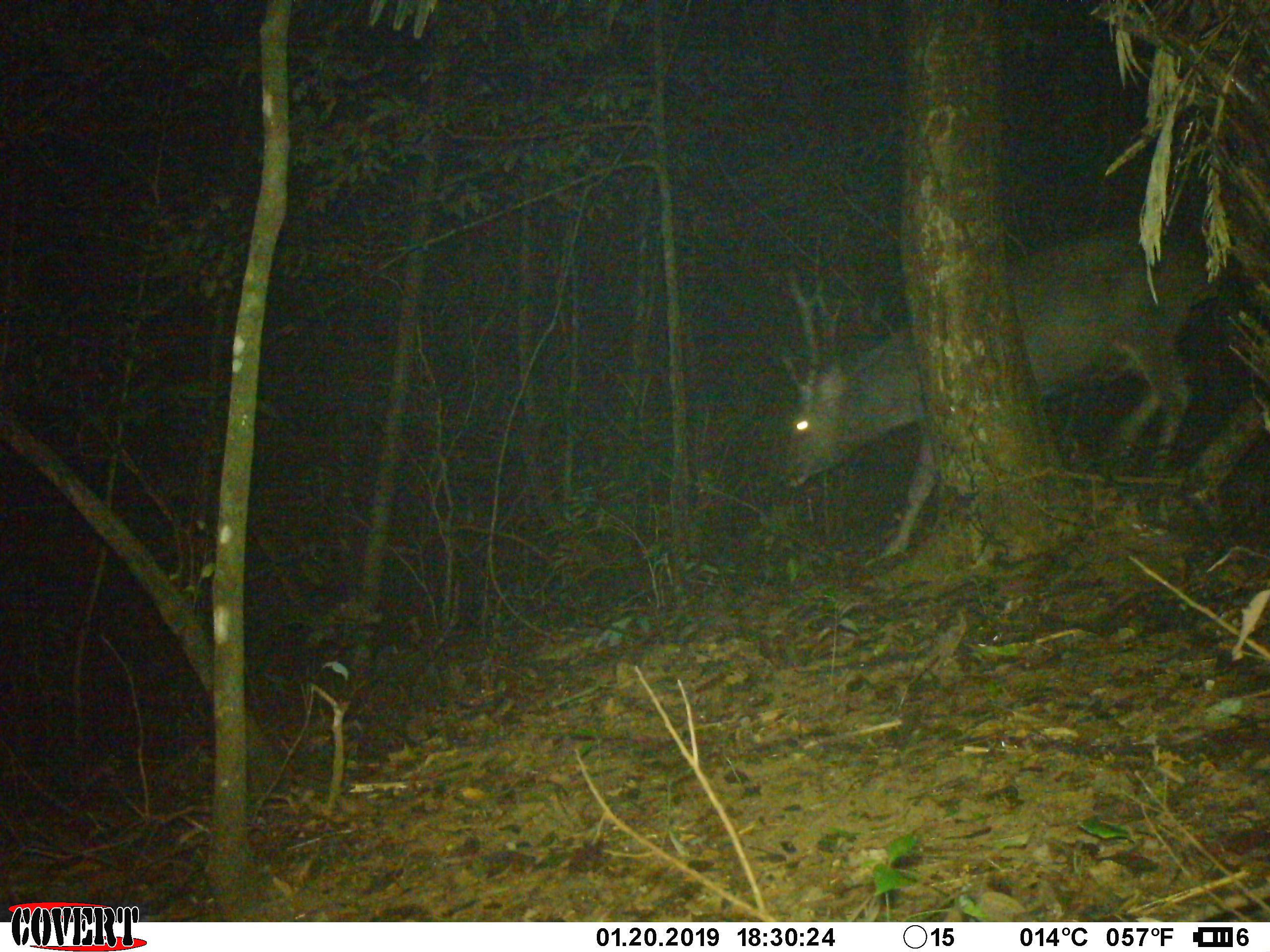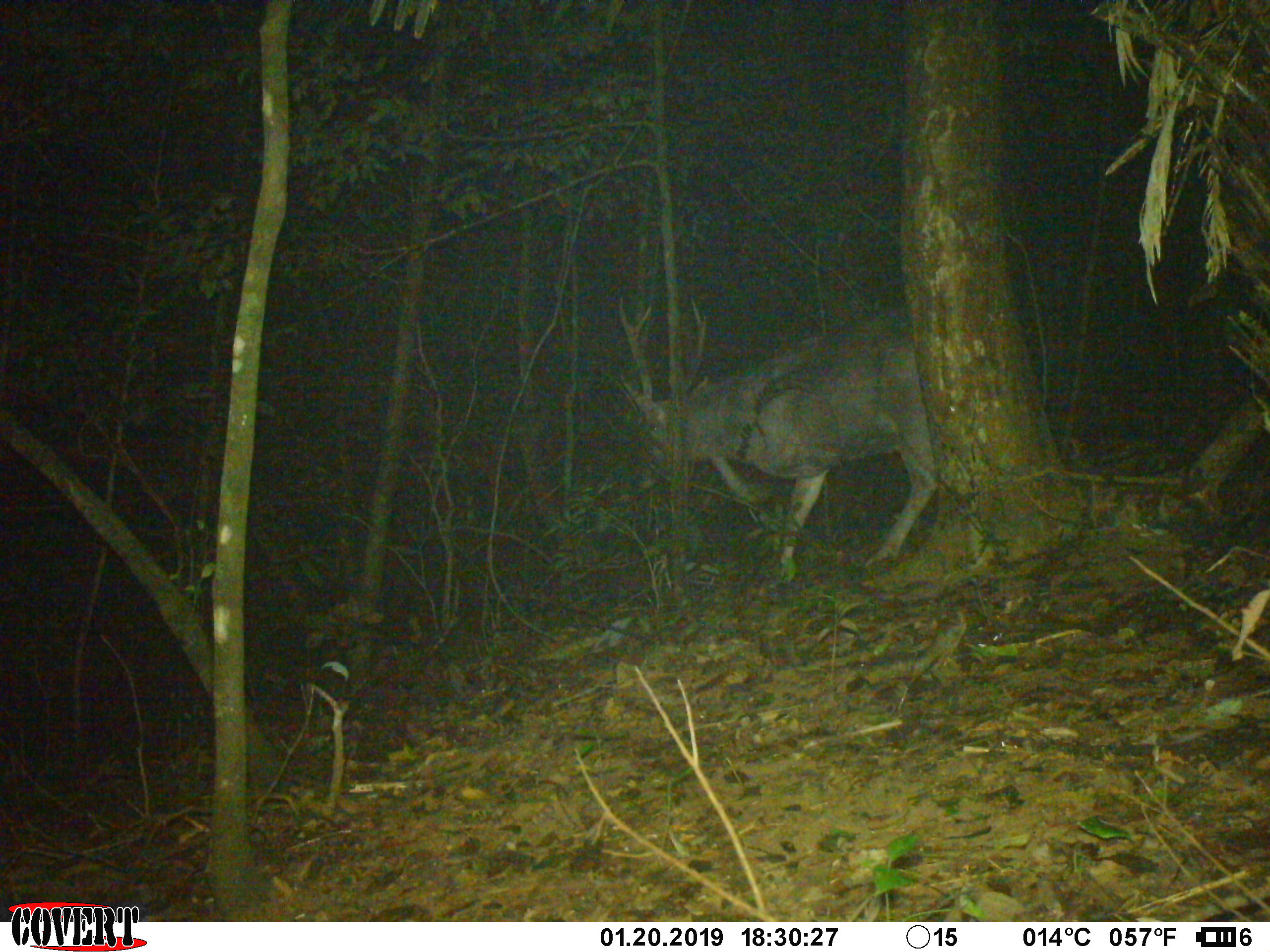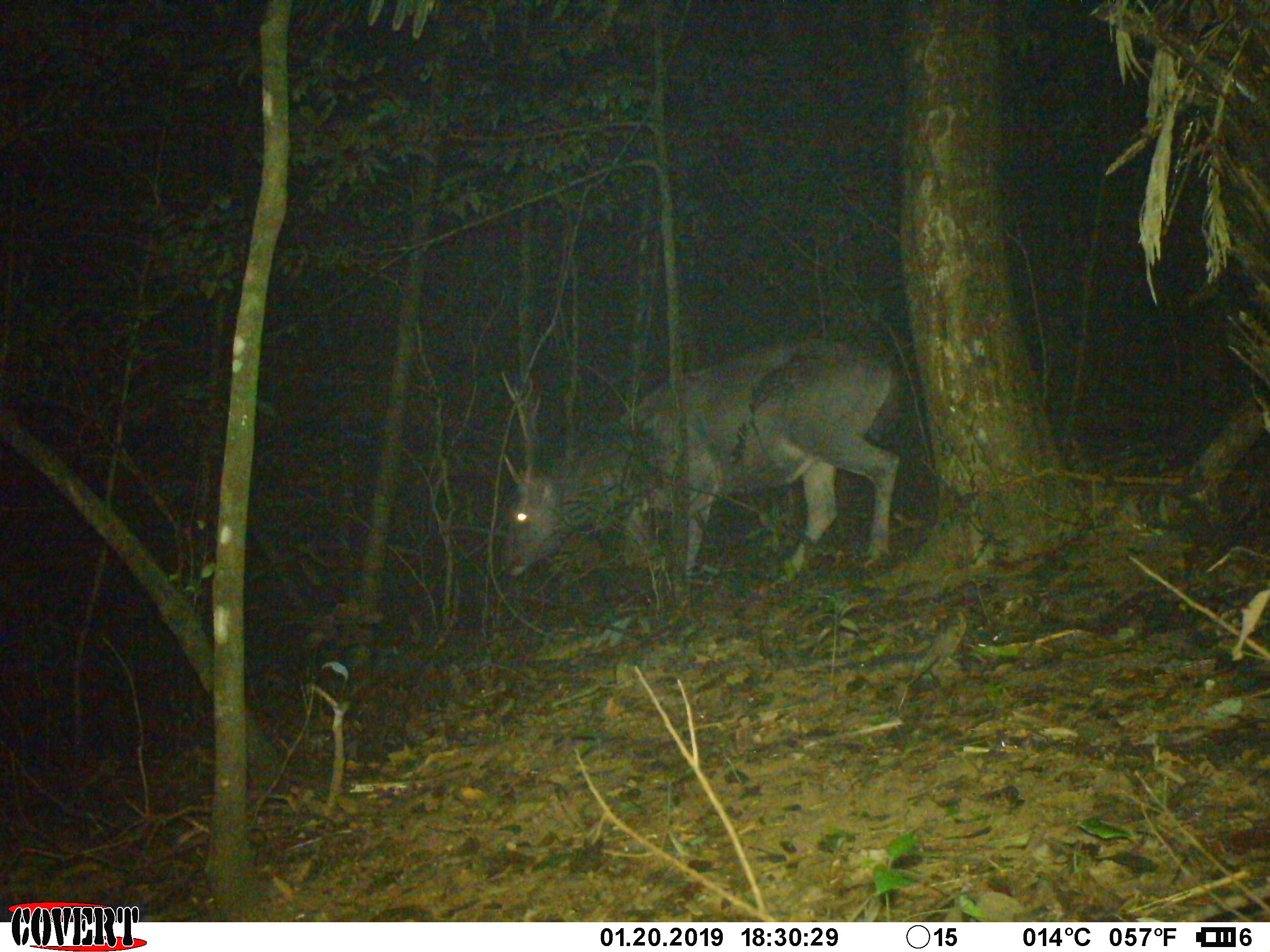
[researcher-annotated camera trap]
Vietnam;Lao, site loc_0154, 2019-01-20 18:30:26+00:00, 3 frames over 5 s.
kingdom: Animalia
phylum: Chordata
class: Mammalia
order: Artiodactyla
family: Cervidae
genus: Rusa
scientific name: Rusa unicolor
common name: sambar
Sambar (Rusa unicolor). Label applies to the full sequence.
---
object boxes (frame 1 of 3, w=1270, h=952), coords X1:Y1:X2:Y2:
sambar: 779:226:1219:558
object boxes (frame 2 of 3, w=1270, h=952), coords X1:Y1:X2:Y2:
sambar: 615:295:939:586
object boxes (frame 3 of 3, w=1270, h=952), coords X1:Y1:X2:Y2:
sambar: 501:337:900:591